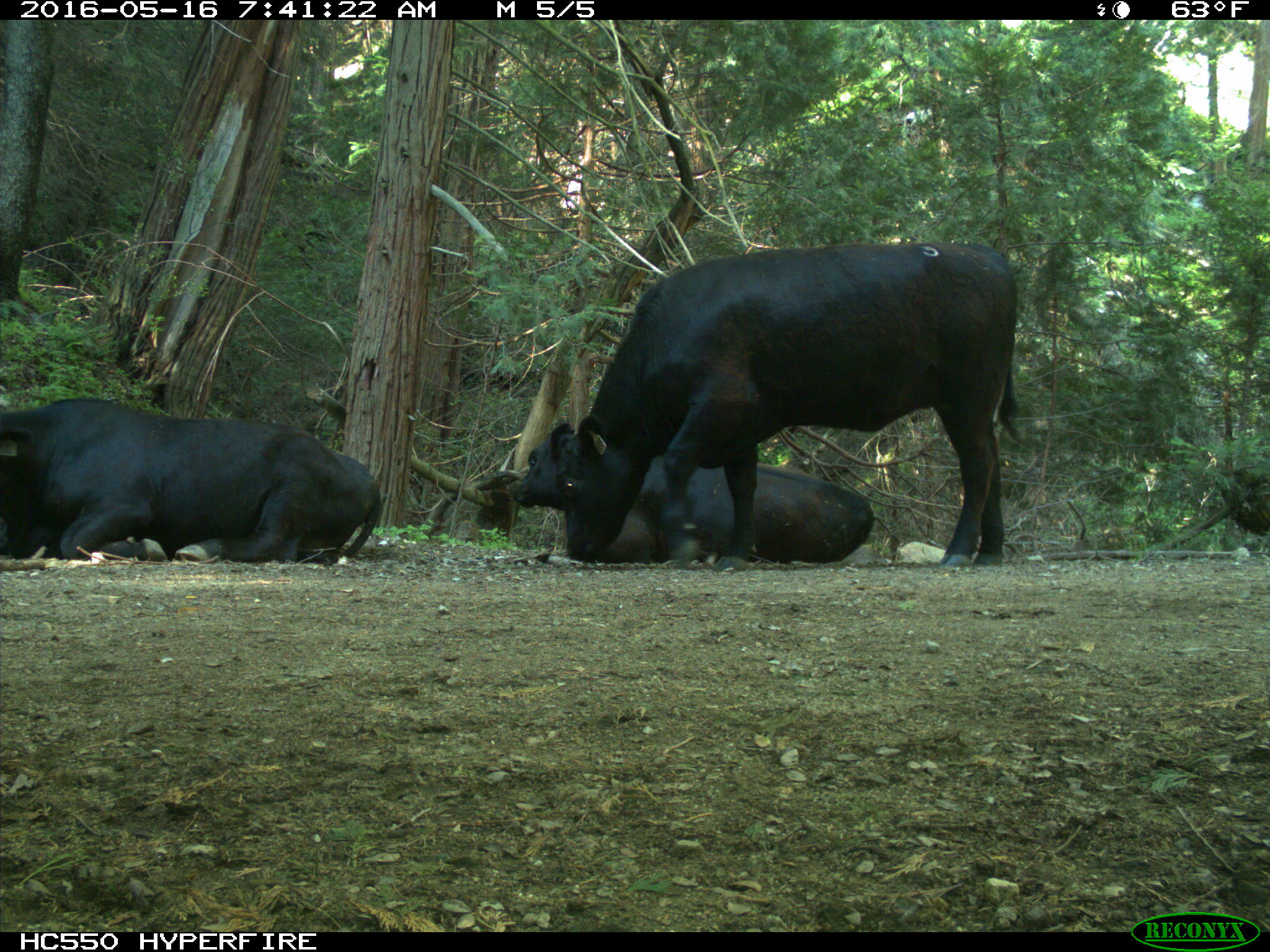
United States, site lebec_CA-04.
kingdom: Animalia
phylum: Chordata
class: Mammalia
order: Artiodactyla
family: Bovidae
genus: Bos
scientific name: Bos taurus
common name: domestic cow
Bos taurus (domestic cow).